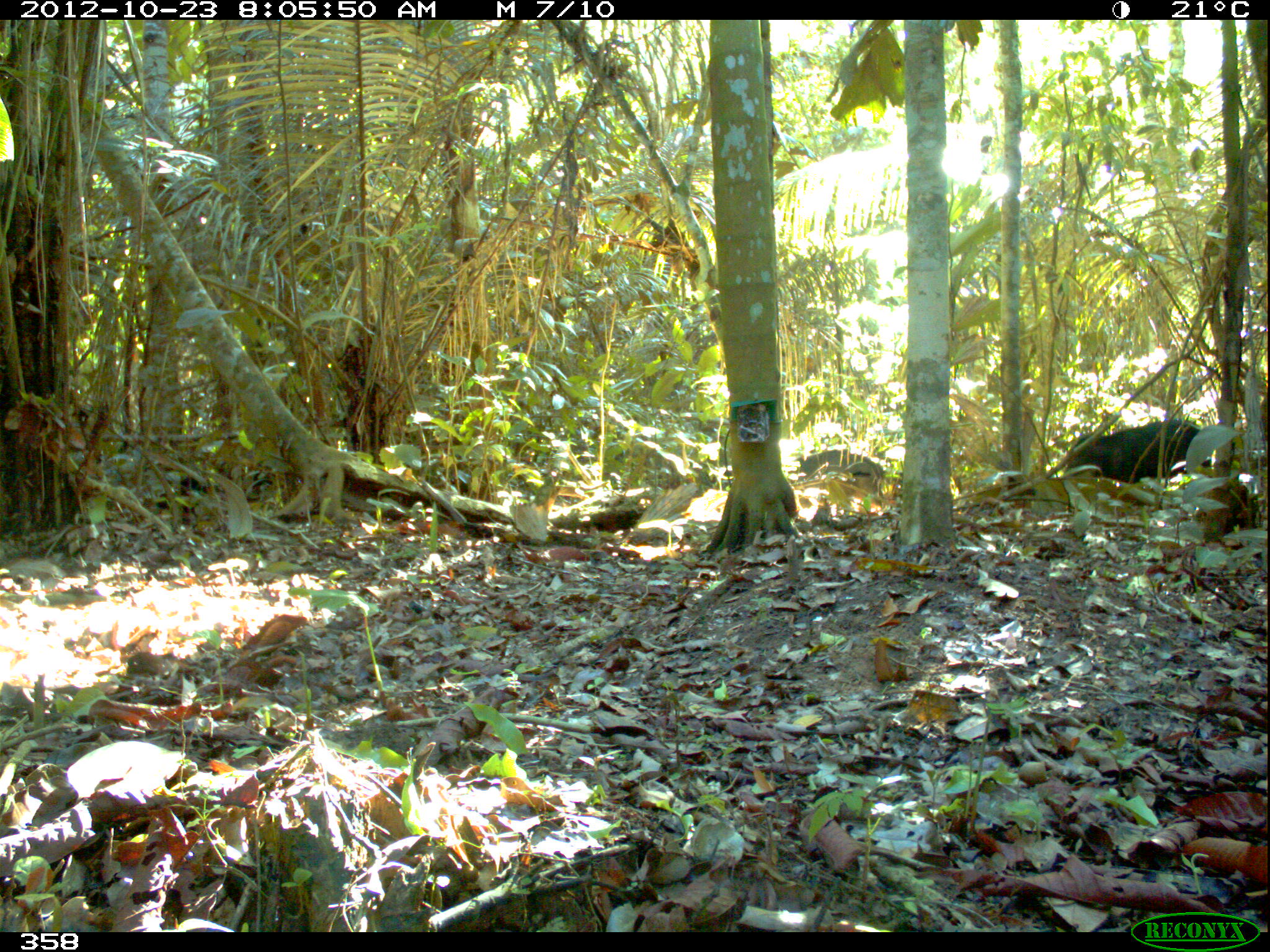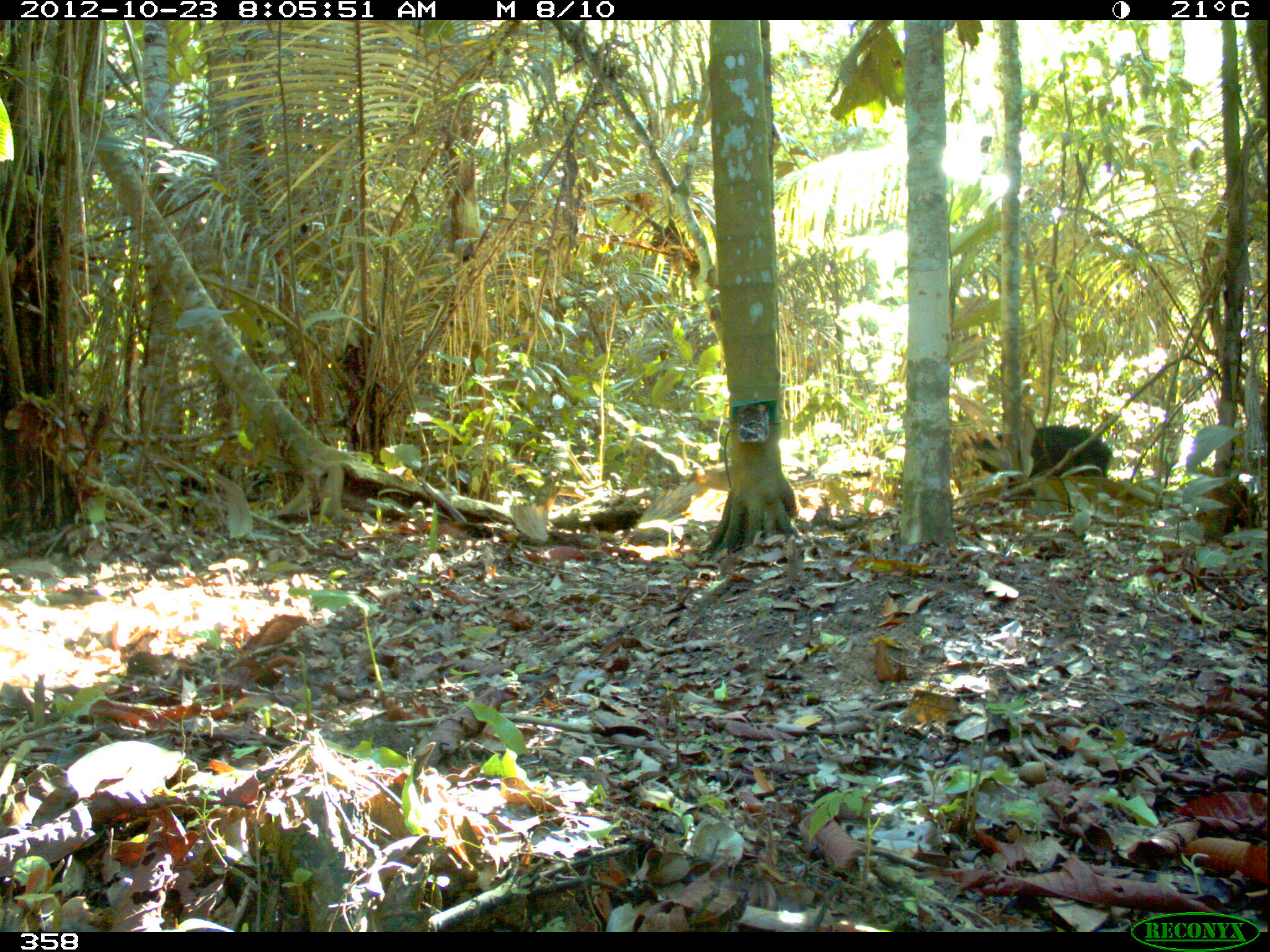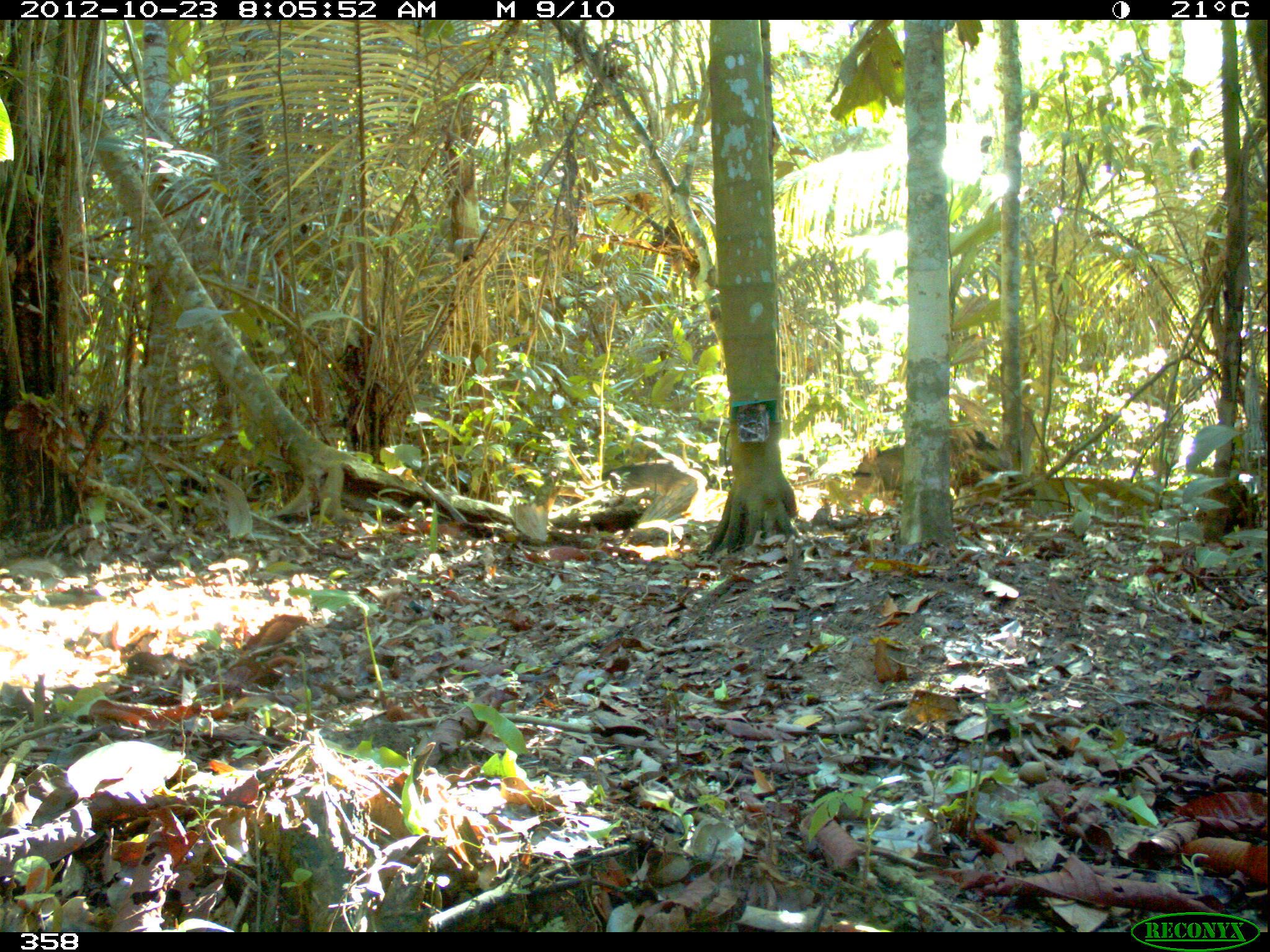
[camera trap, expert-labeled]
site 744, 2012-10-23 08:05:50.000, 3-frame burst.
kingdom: Animalia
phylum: Chordata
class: Mammalia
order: Artiodactyla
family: Tayassuidae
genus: Tayassu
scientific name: Tayassu pecari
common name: white-lipped peccary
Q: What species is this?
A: Tayassu pecari (white-lipped peccary).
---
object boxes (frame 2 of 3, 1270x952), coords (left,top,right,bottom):
tayassu pecari: (976,424,1113,479)